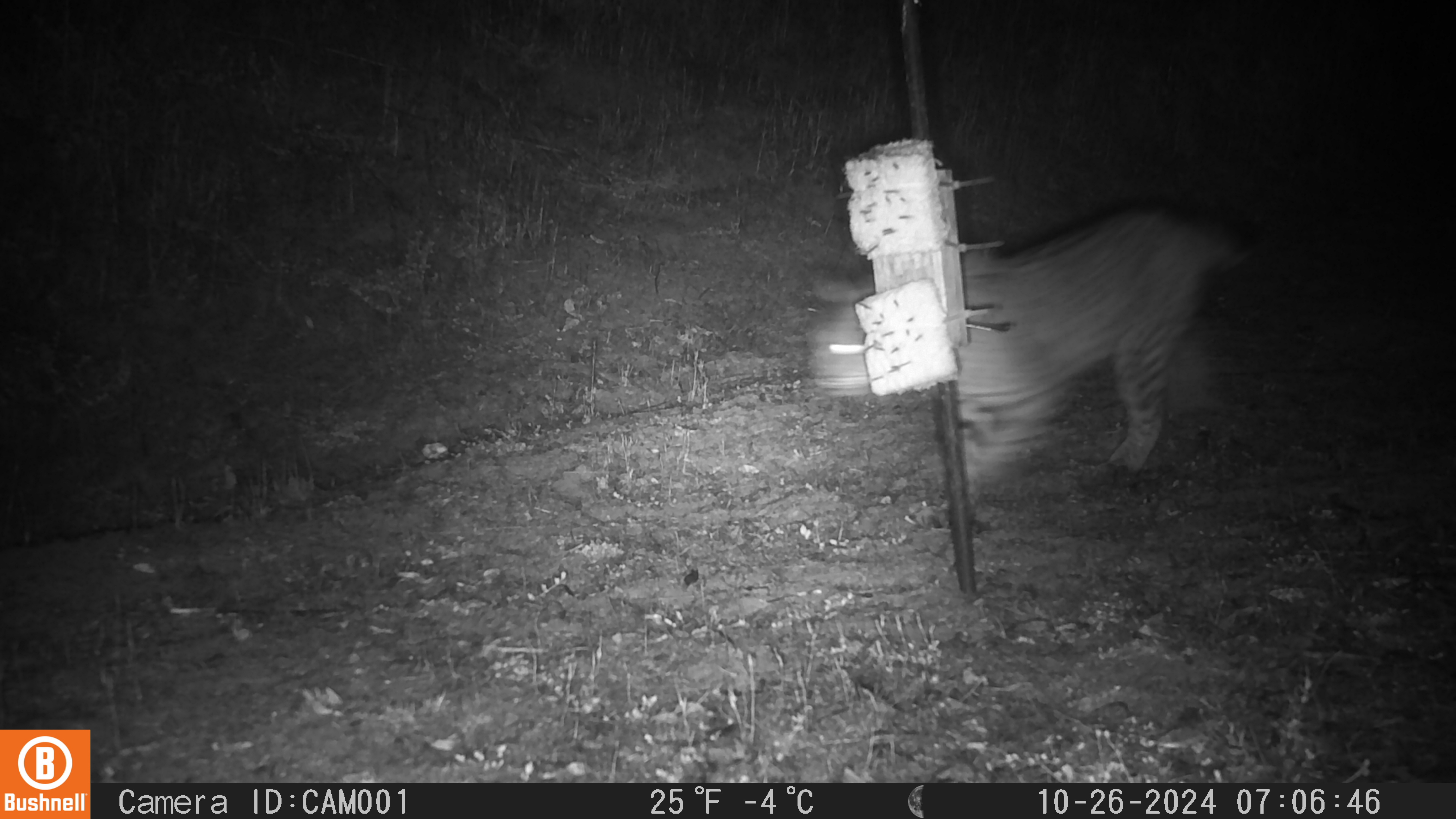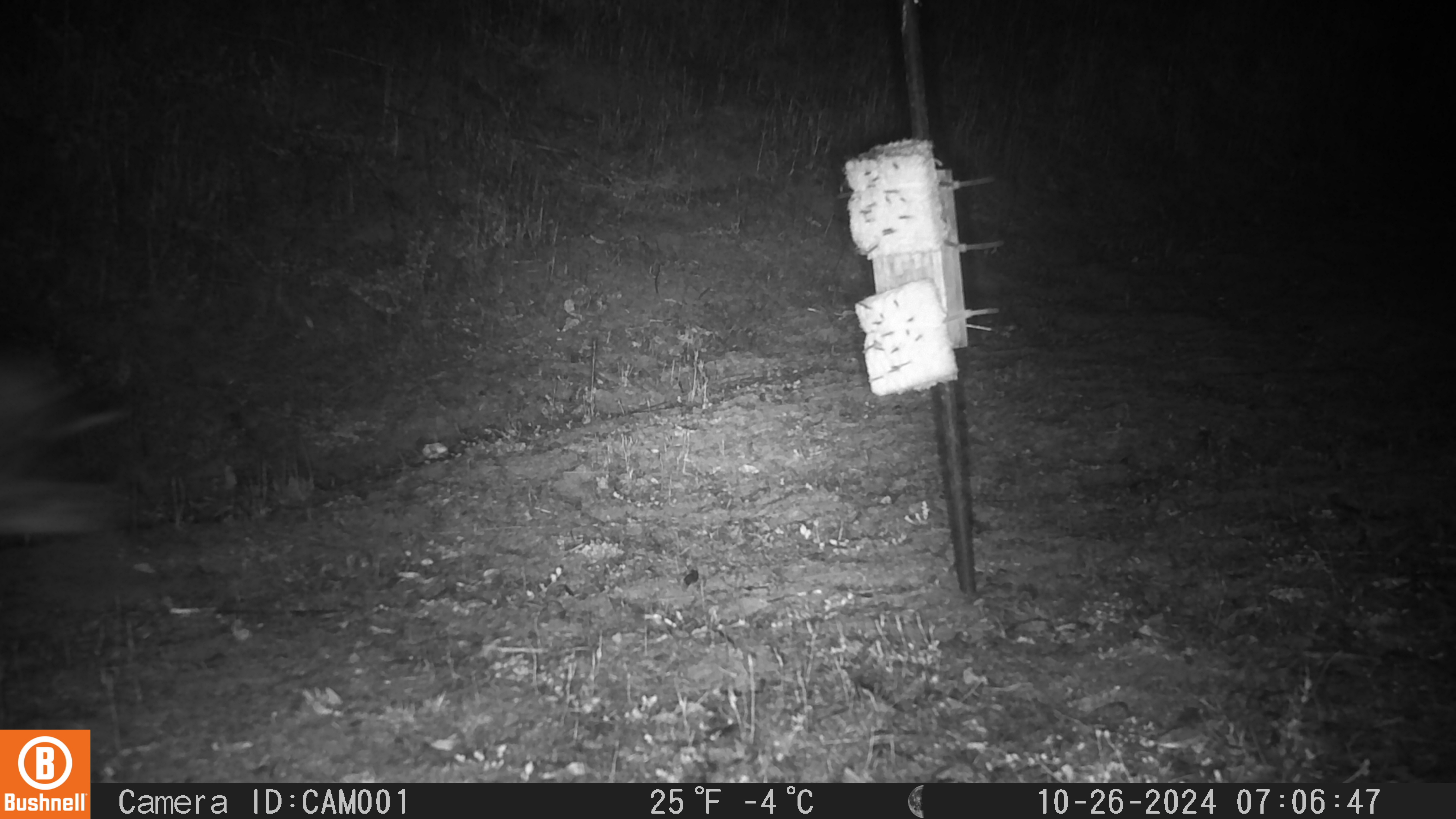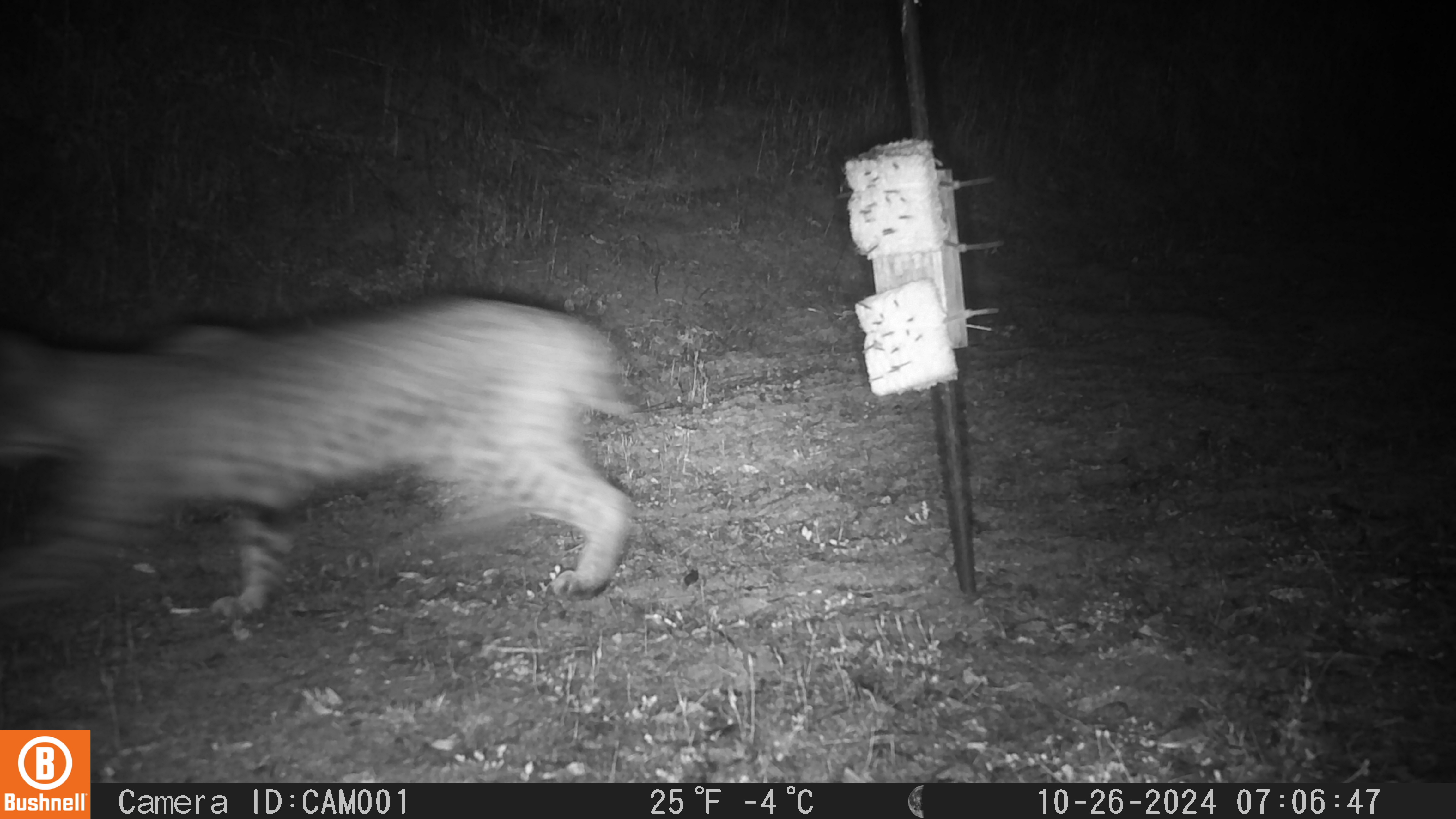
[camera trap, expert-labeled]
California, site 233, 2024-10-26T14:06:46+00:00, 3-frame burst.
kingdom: Animalia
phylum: Chordata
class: Mammalia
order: Carnivora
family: Felidae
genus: Lynx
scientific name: Lynx rufus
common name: bobcat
Bobcat (Lynx rufus).